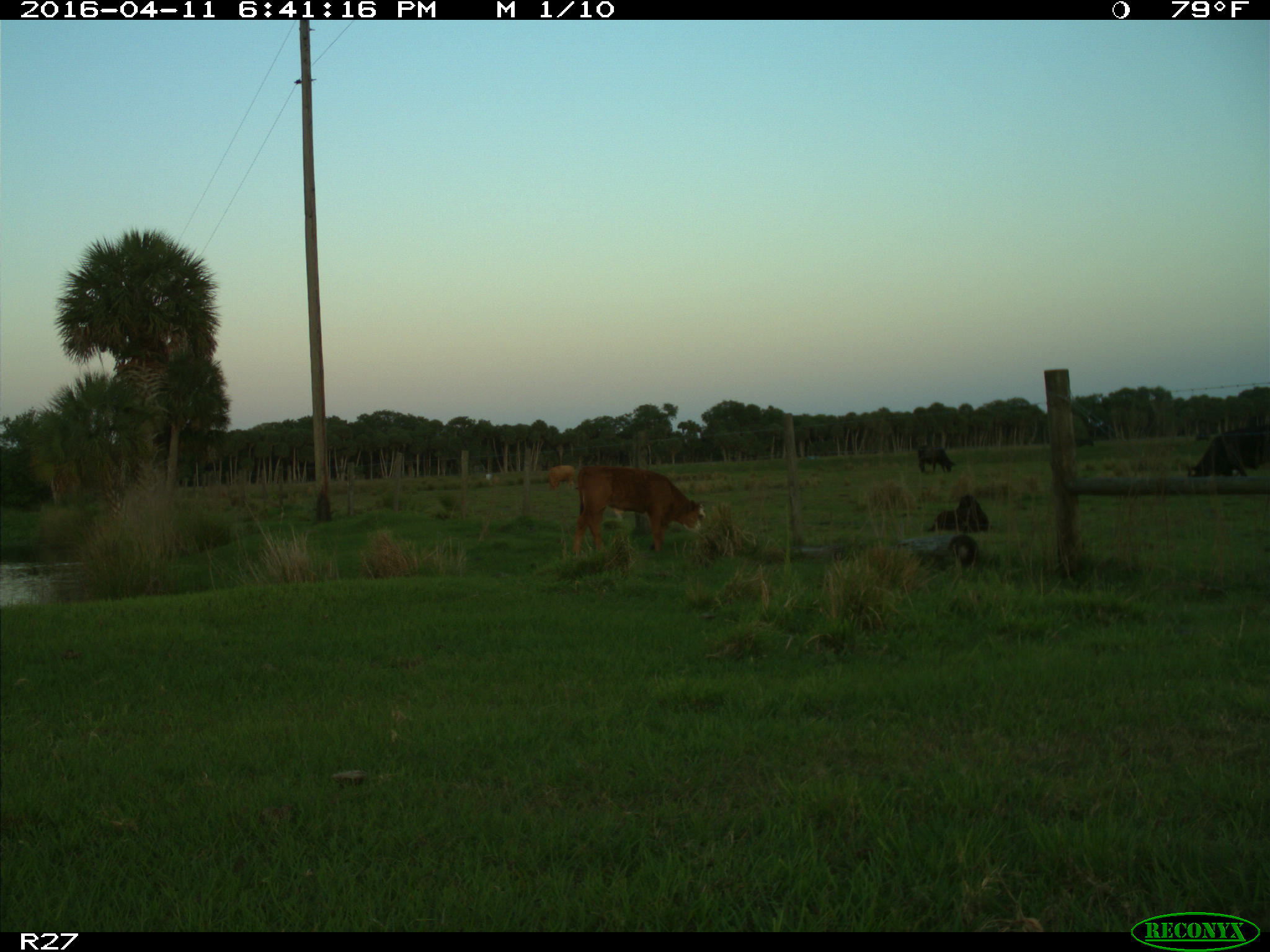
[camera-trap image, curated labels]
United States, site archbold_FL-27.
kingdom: Animalia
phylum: Chordata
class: Mammalia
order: Artiodactyla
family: Bovidae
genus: Bos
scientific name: Bos taurus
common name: domestic cow